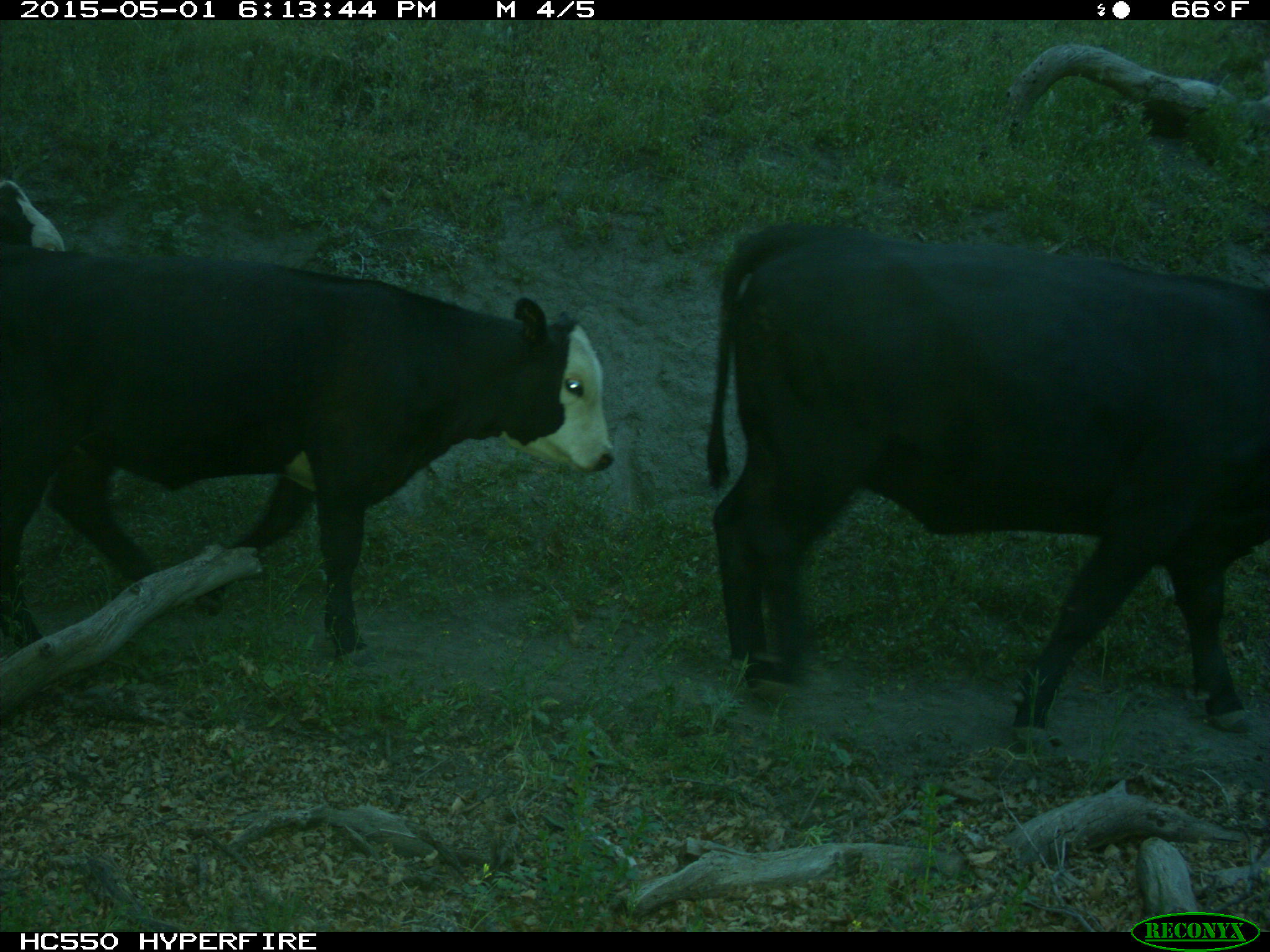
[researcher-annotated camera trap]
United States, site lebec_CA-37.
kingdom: Animalia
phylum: Chordata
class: Mammalia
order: Artiodactyla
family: Bovidae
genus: Bos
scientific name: Bos taurus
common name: domestic cow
Bos taurus (domestic cow).